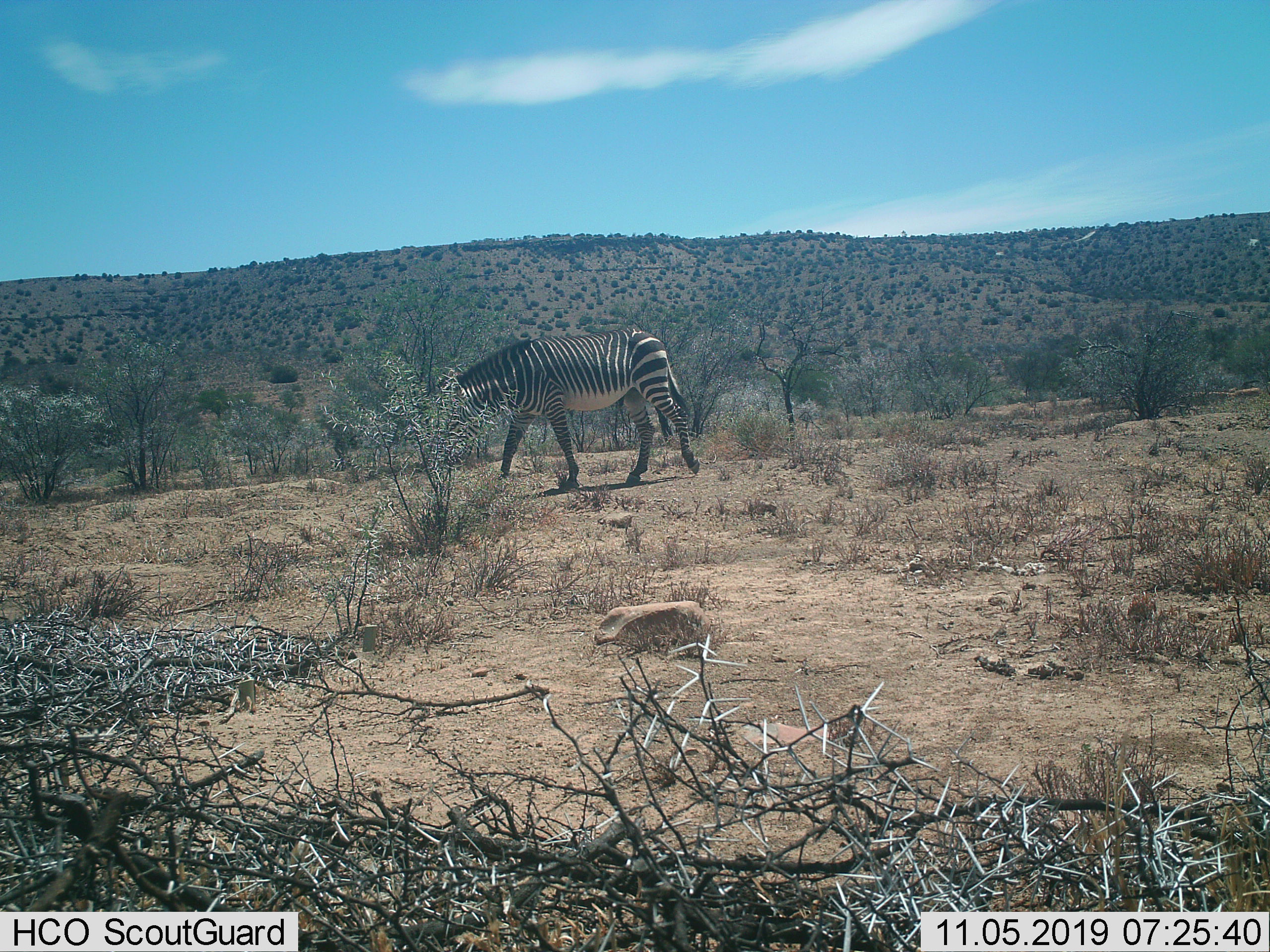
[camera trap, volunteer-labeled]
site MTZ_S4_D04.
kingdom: Animalia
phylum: Chordata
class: Mammalia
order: Perissodactyla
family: Equidae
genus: Equus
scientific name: Equus zebra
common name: mountain zebra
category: zebramountain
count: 1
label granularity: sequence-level